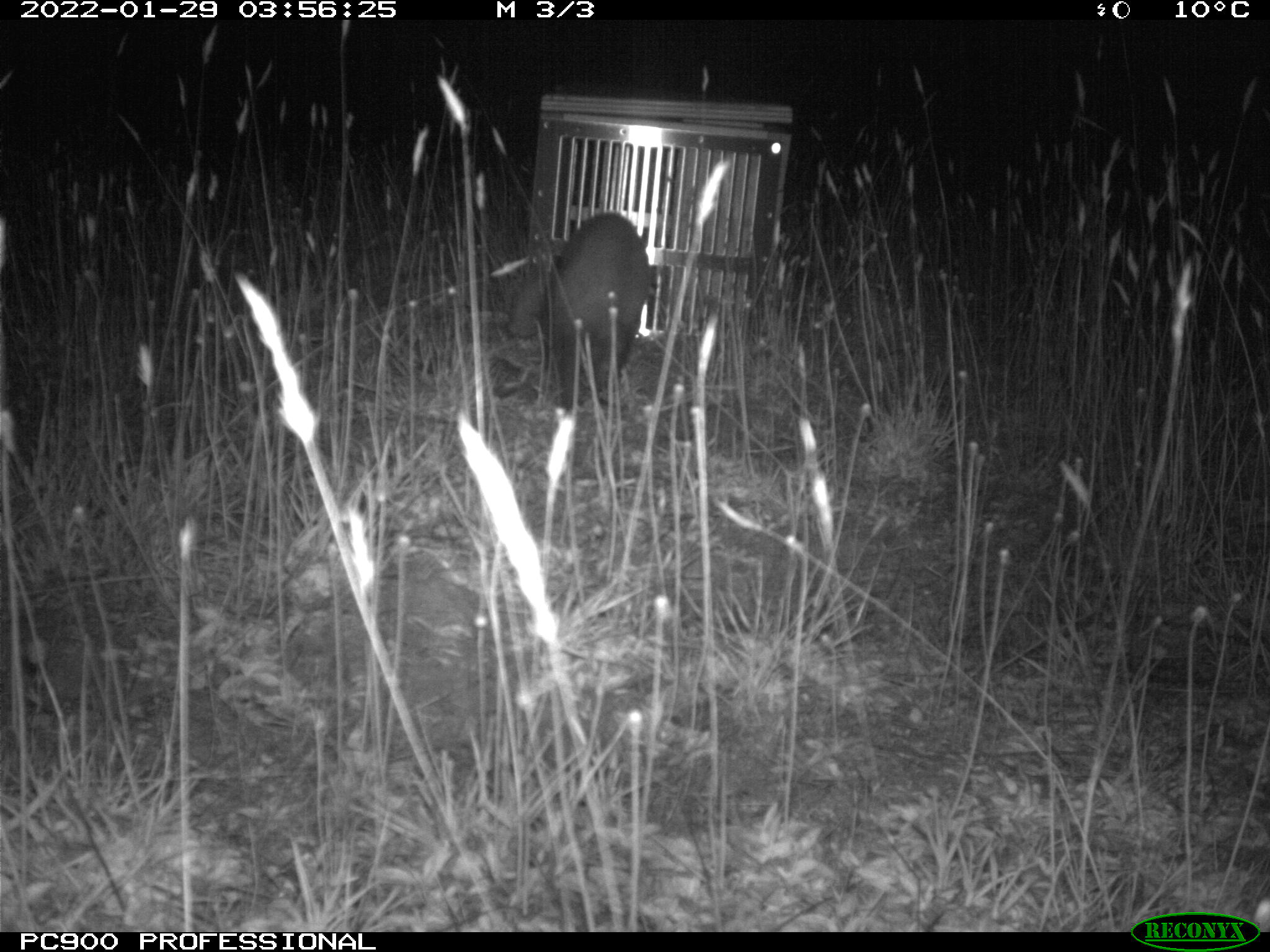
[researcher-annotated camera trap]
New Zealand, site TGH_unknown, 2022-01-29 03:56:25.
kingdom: Animalia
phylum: Chordata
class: Mammalia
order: Carnivora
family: Mustelidae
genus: Mustela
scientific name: Mustela furo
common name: ferret